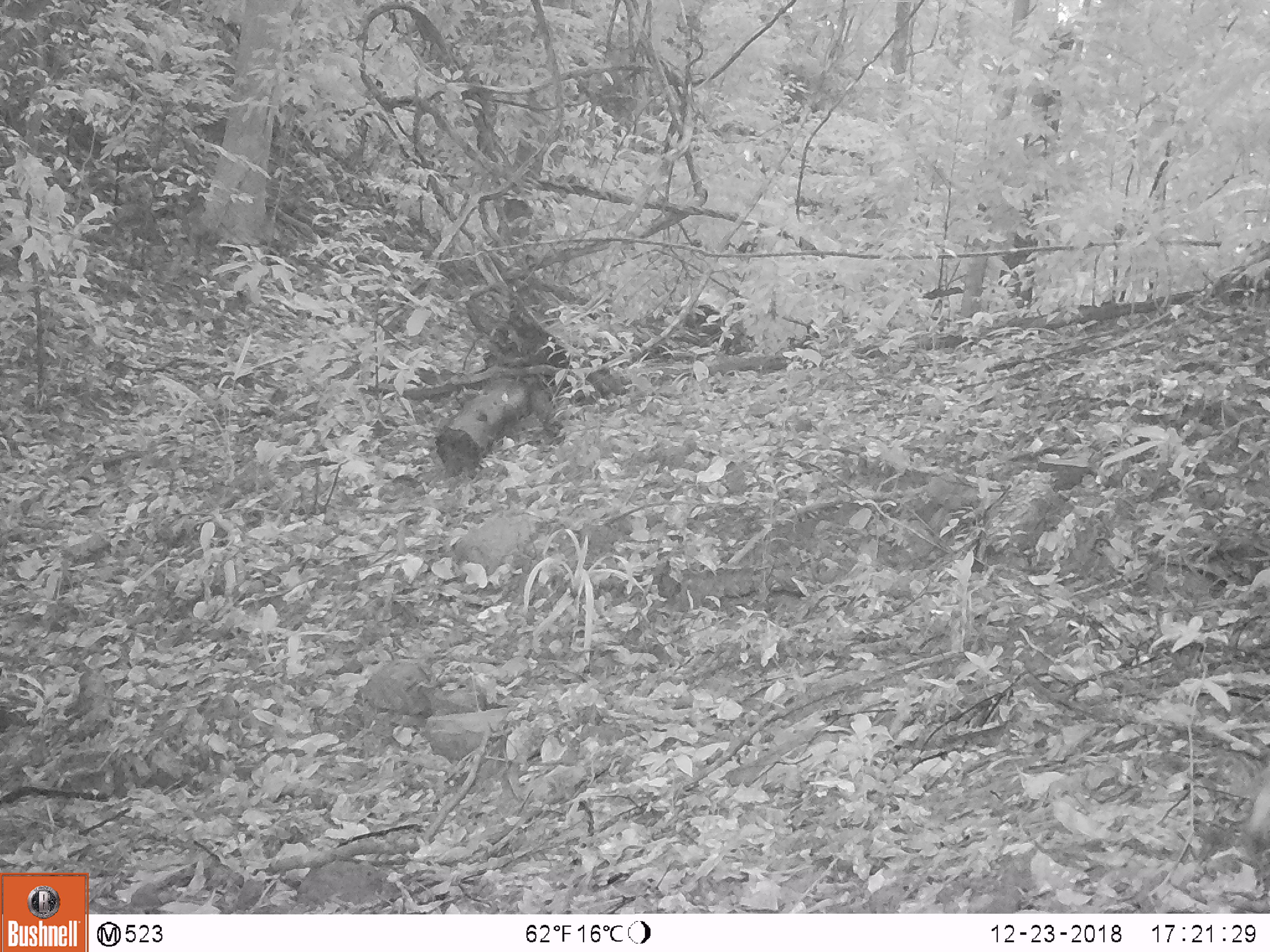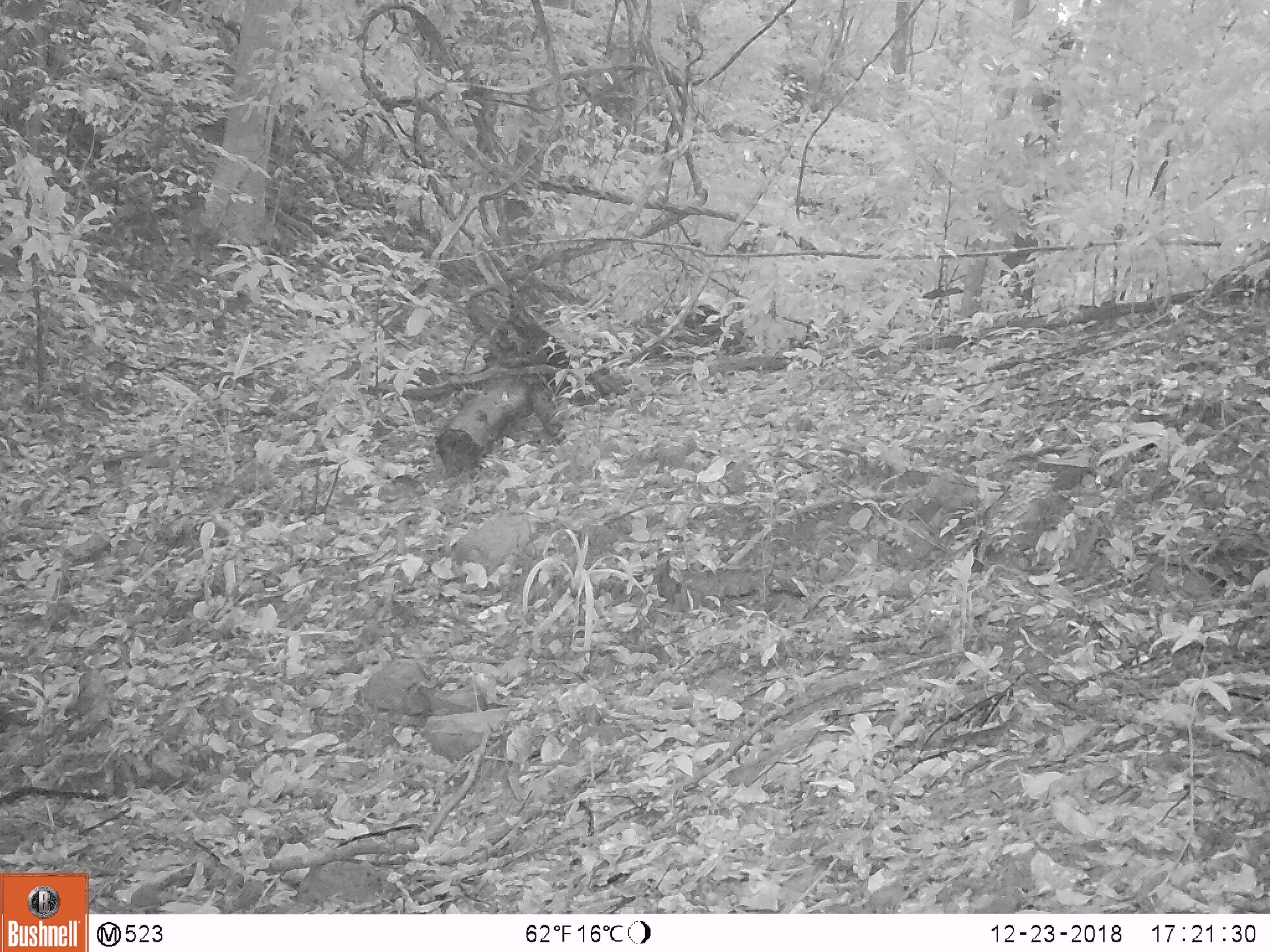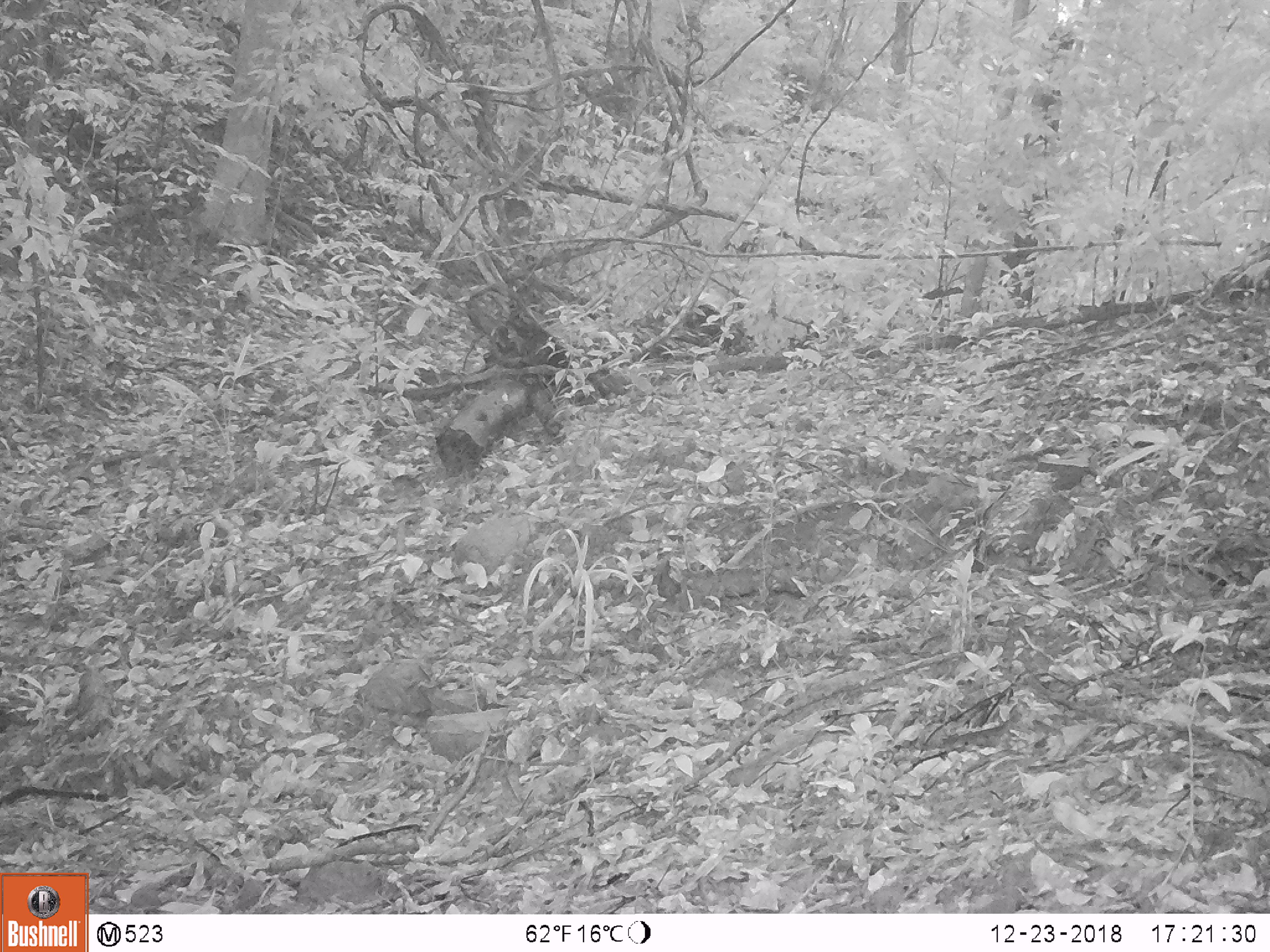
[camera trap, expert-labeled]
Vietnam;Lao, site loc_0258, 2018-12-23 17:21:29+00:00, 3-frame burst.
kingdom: Animalia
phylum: Chordata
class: Mammalia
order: Artiodactyla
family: Cervidae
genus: Muntiacus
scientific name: Muntiacus vuquangensis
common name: large-antlered muntjac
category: large antlered muntjac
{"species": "large antlered muntjac (large-antlered muntjac) (Muntiacus vuquangensis)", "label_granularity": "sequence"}